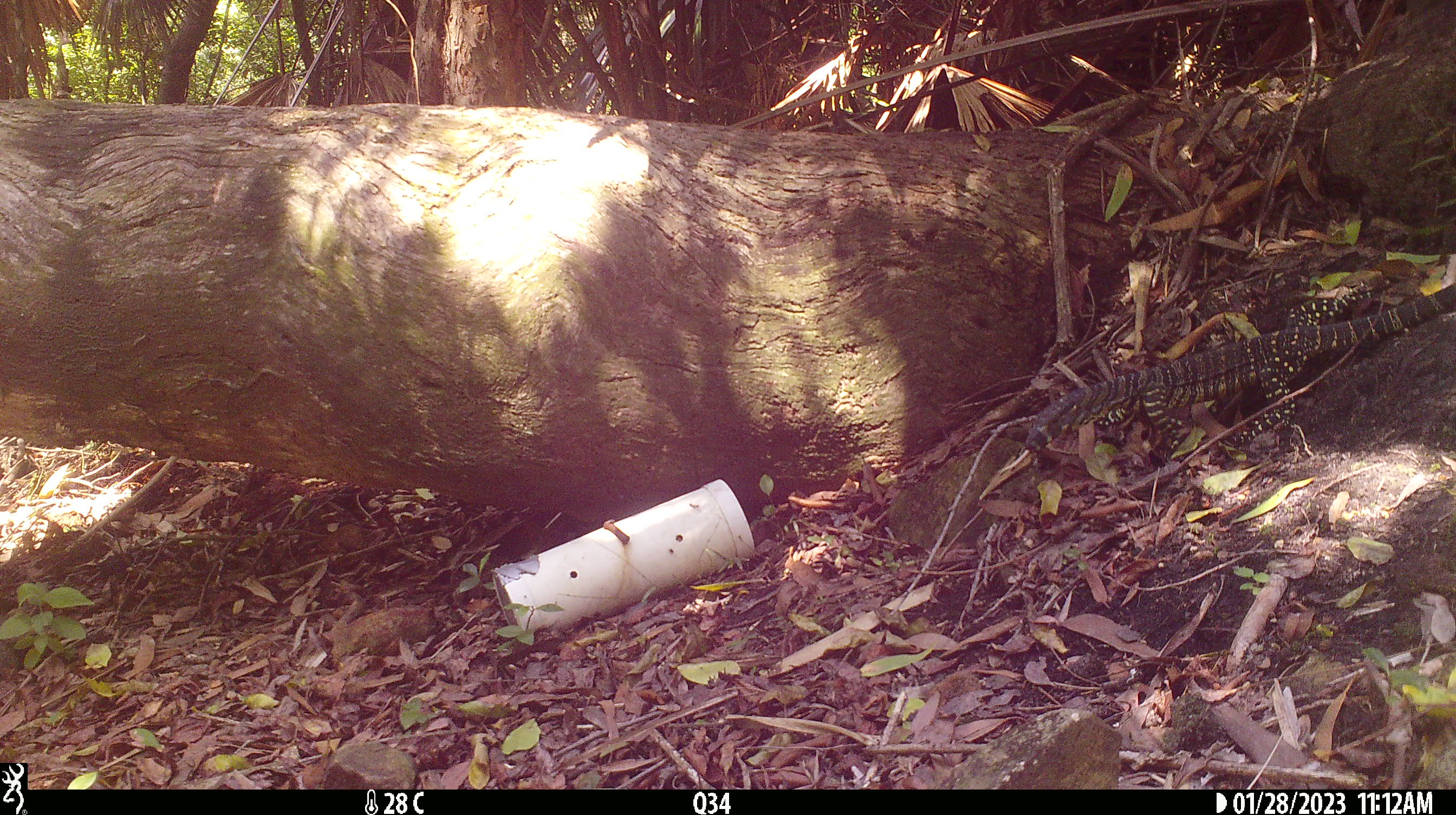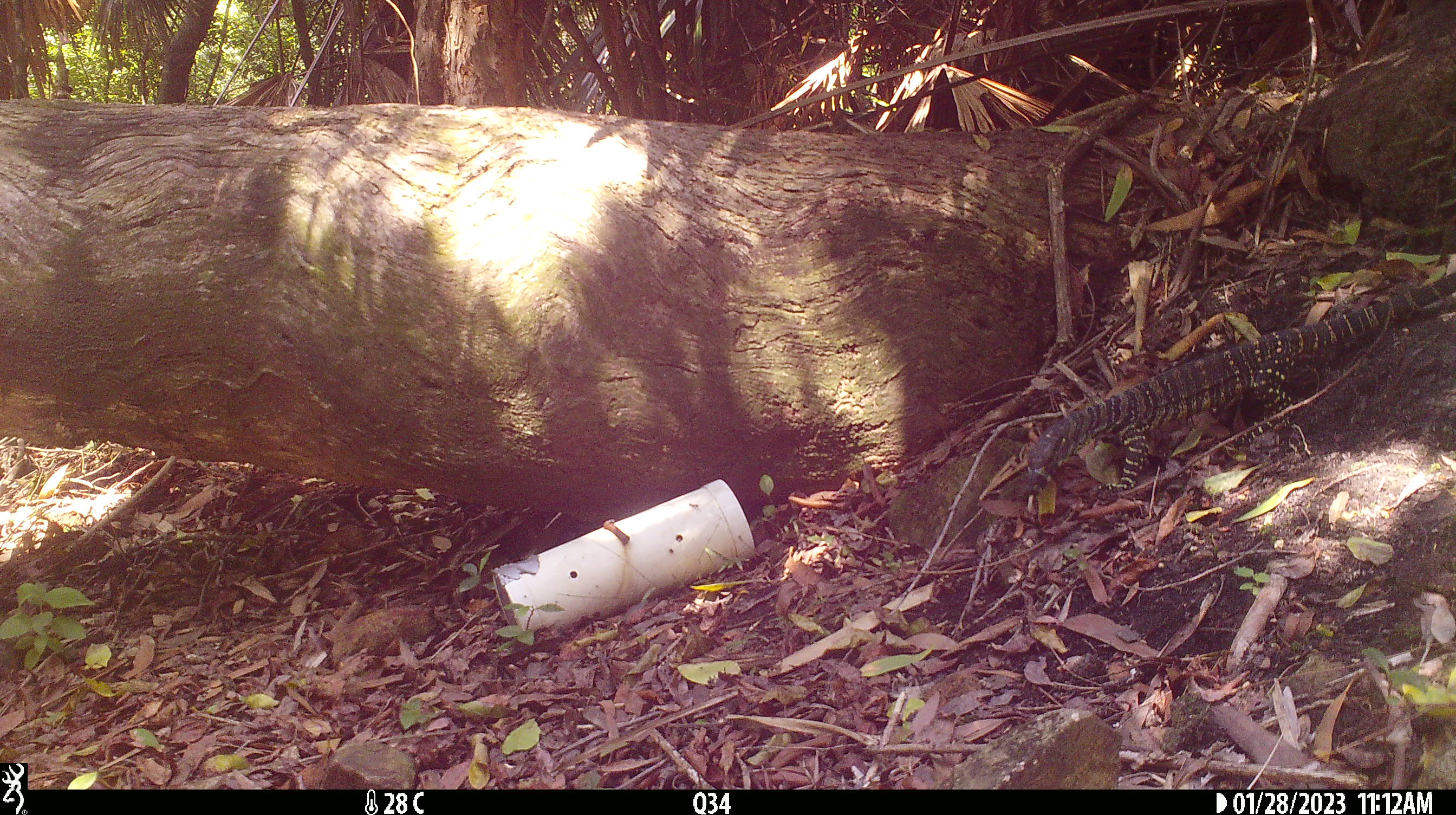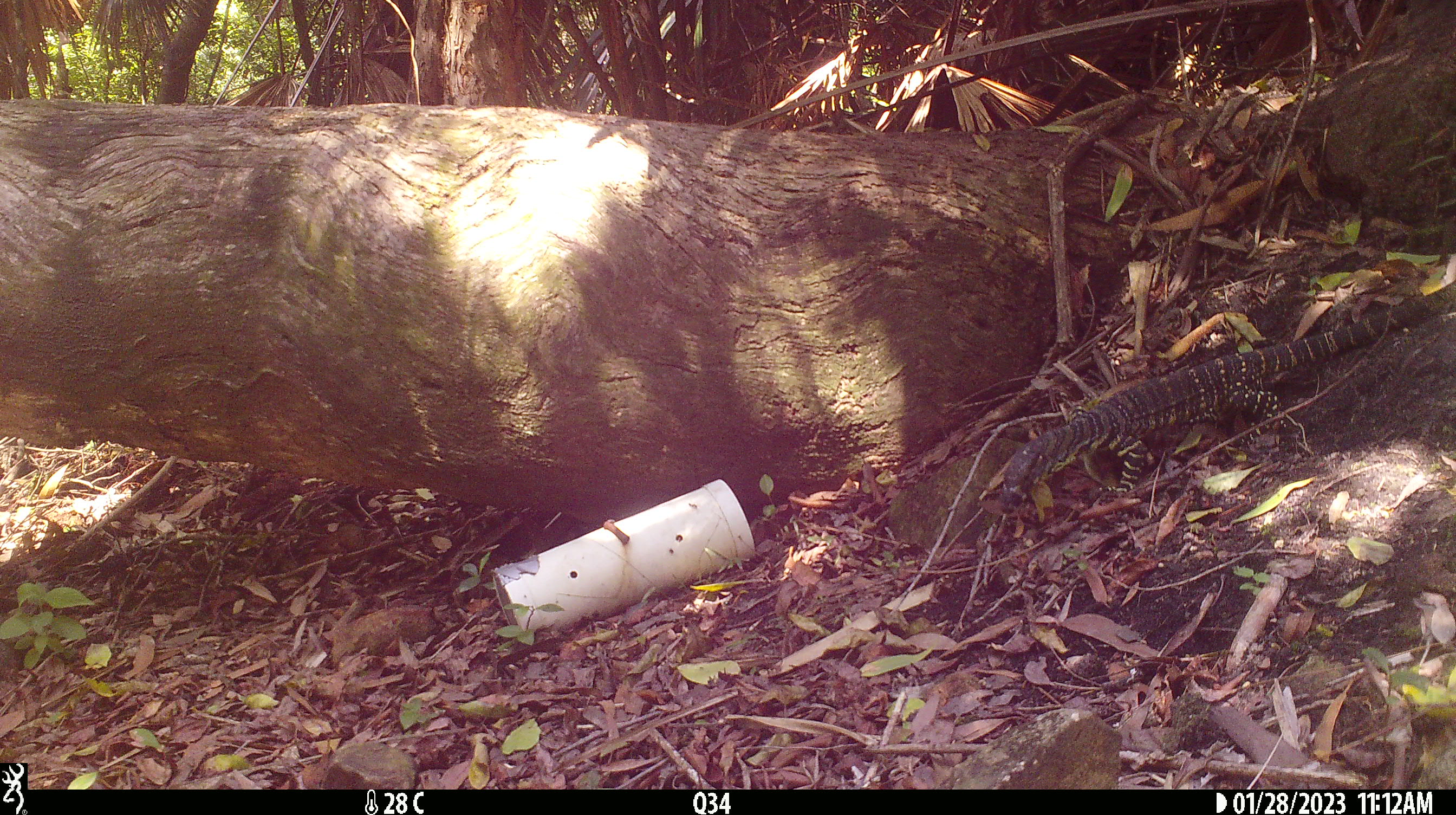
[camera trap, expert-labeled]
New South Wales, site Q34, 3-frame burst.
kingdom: Animalia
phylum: Chordata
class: Reptilia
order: Squamata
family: Varanidae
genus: Varanus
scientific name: Varanus varius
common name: lace monitor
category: goanna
Goanna (lace monitor) (Varanus varius).